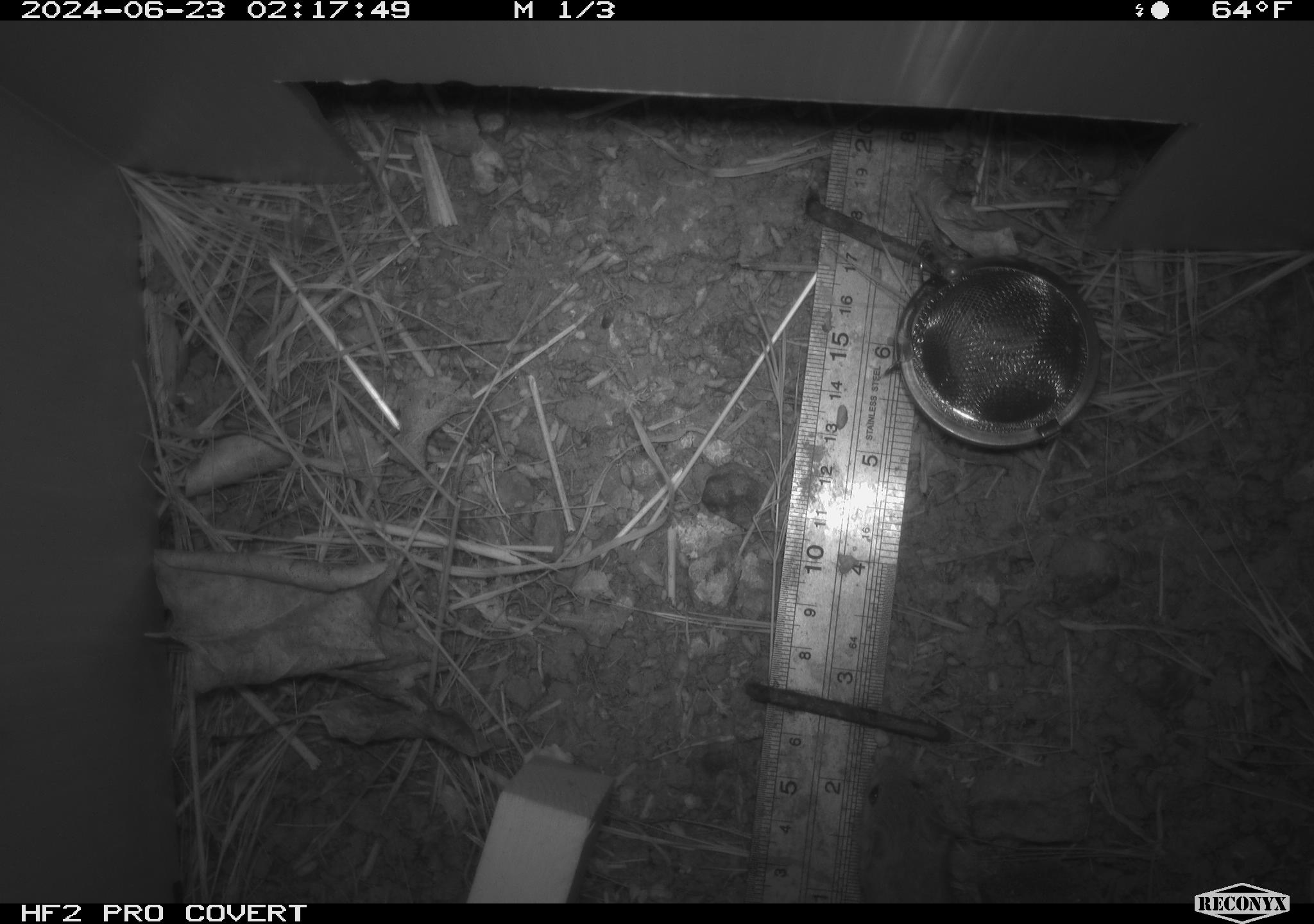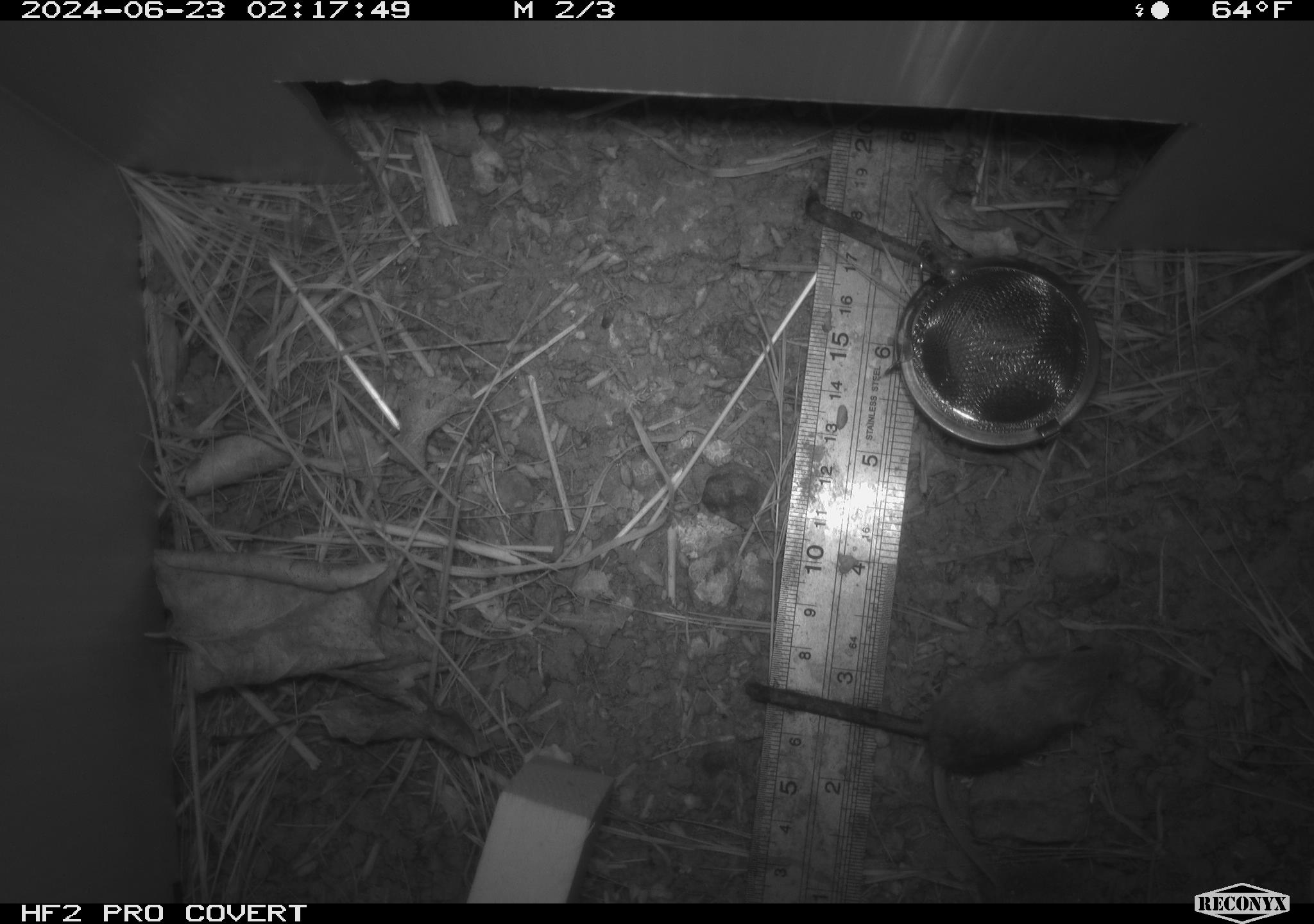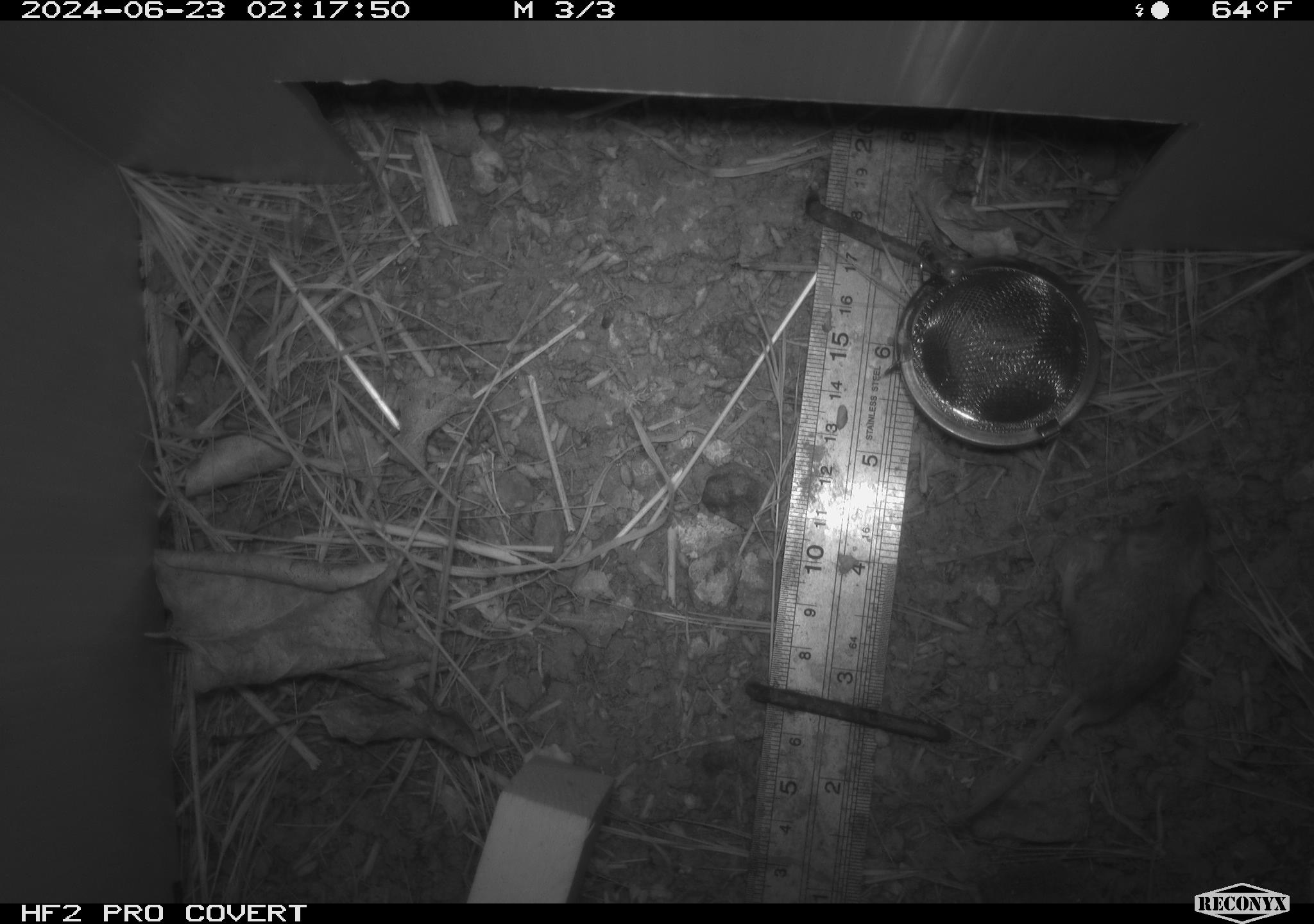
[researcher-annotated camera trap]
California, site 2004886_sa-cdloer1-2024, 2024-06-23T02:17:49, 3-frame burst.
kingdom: Animalia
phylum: Chordata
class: Mammalia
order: Rodentia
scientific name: Rodentia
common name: mouse species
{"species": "mouse species (Rodentia)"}